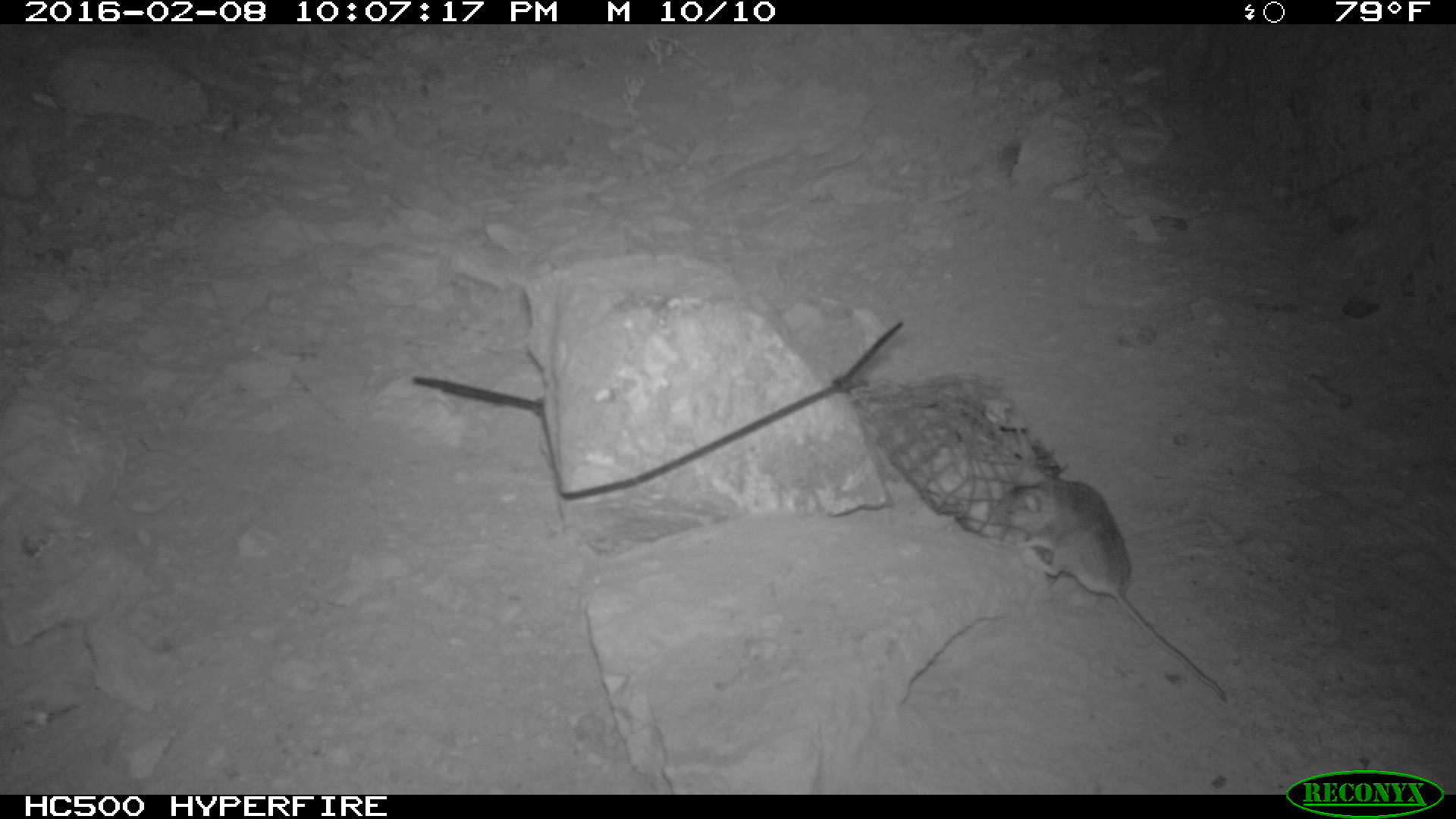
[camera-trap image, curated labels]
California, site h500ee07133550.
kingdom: Animalia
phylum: Chordata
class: Mammalia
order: Rodentia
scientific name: Rodentia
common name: rodent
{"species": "rodent (Rodentia)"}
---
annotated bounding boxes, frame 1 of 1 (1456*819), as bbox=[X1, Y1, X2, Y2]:
rodent: bbox=[991, 456, 1225, 701]